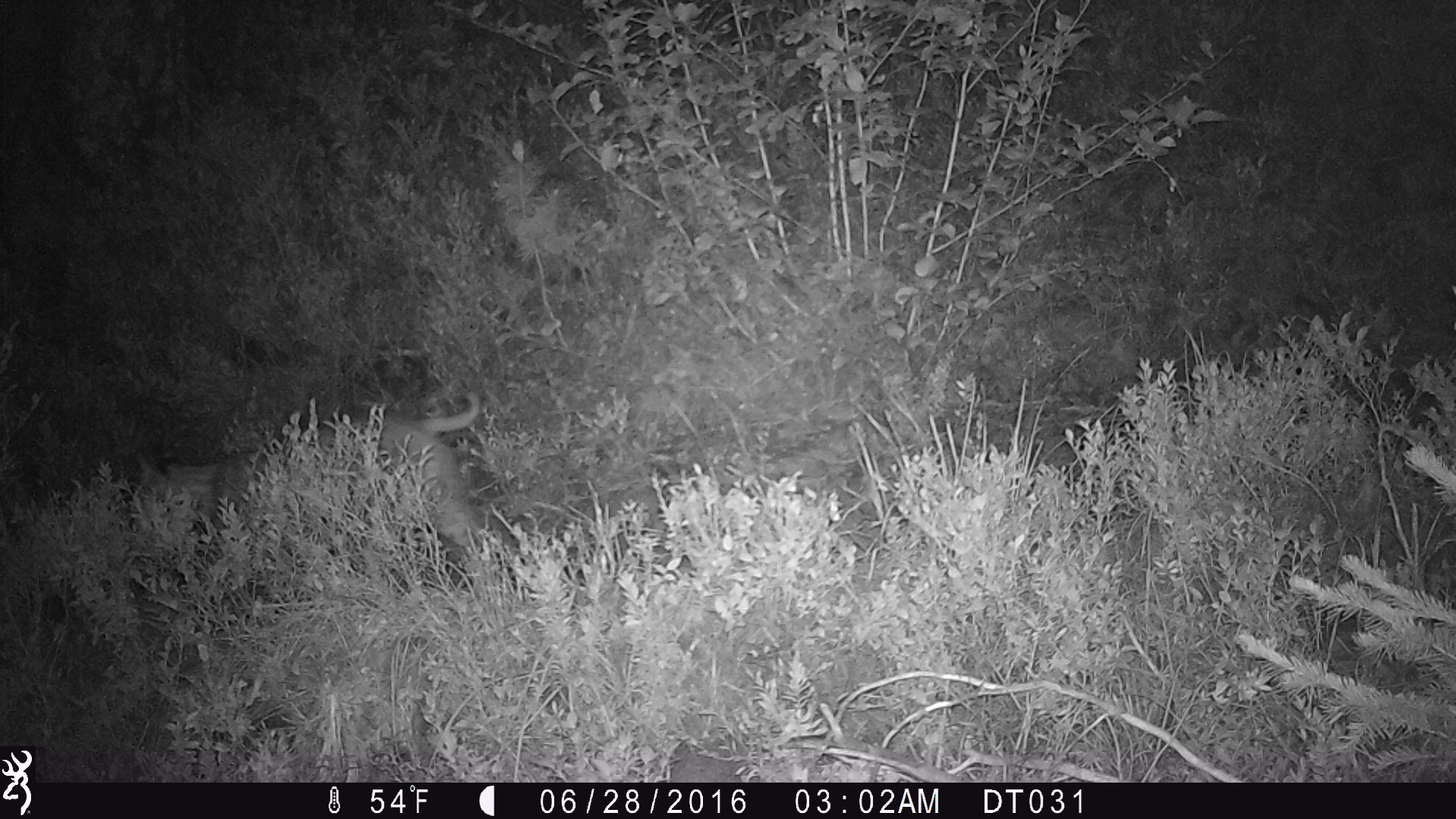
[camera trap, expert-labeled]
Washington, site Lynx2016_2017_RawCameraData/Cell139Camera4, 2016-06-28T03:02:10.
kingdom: Animalia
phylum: Chordata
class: Mammalia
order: Carnivora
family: Felidae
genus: Lynx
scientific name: Lynx rufus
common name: bobcat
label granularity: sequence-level